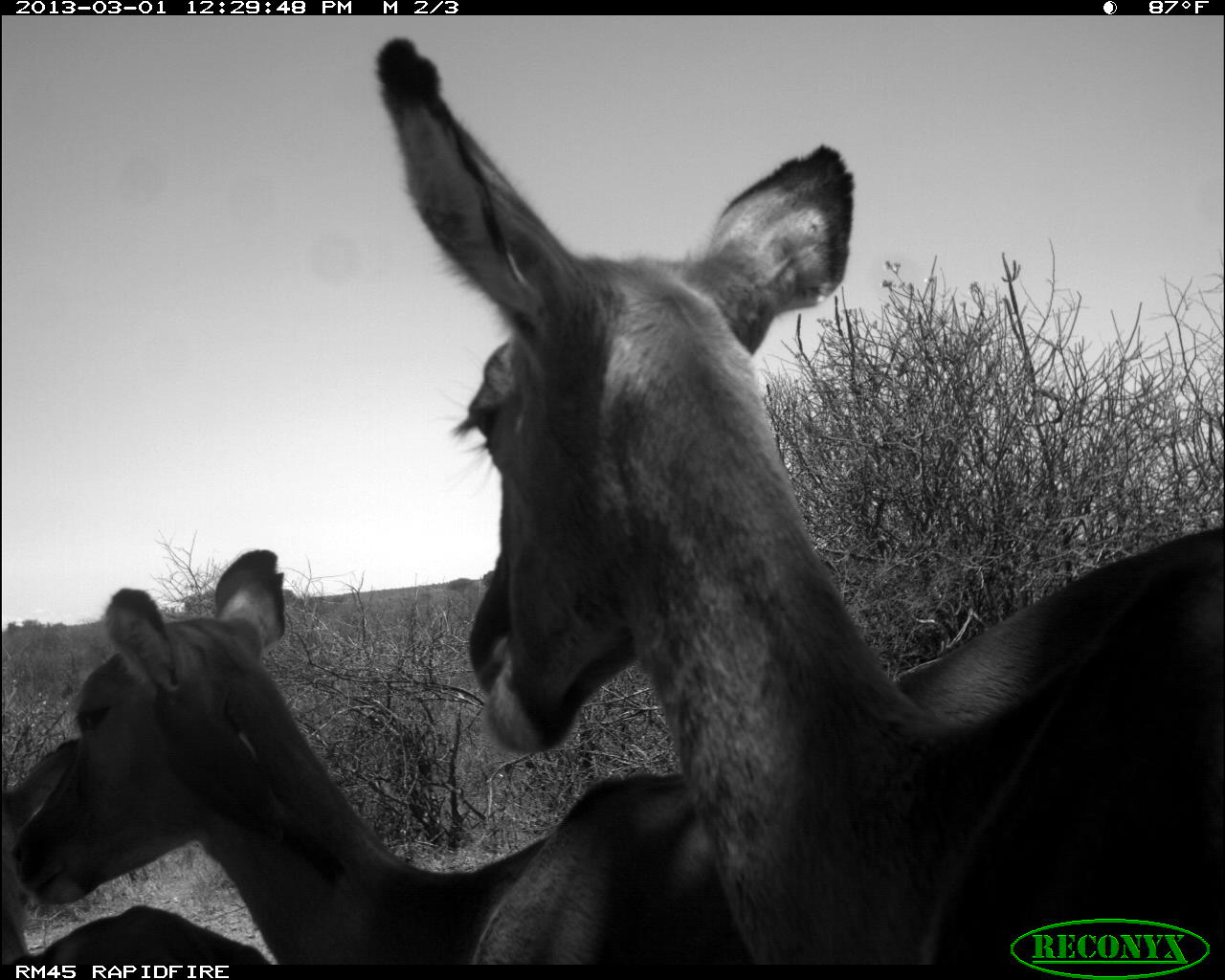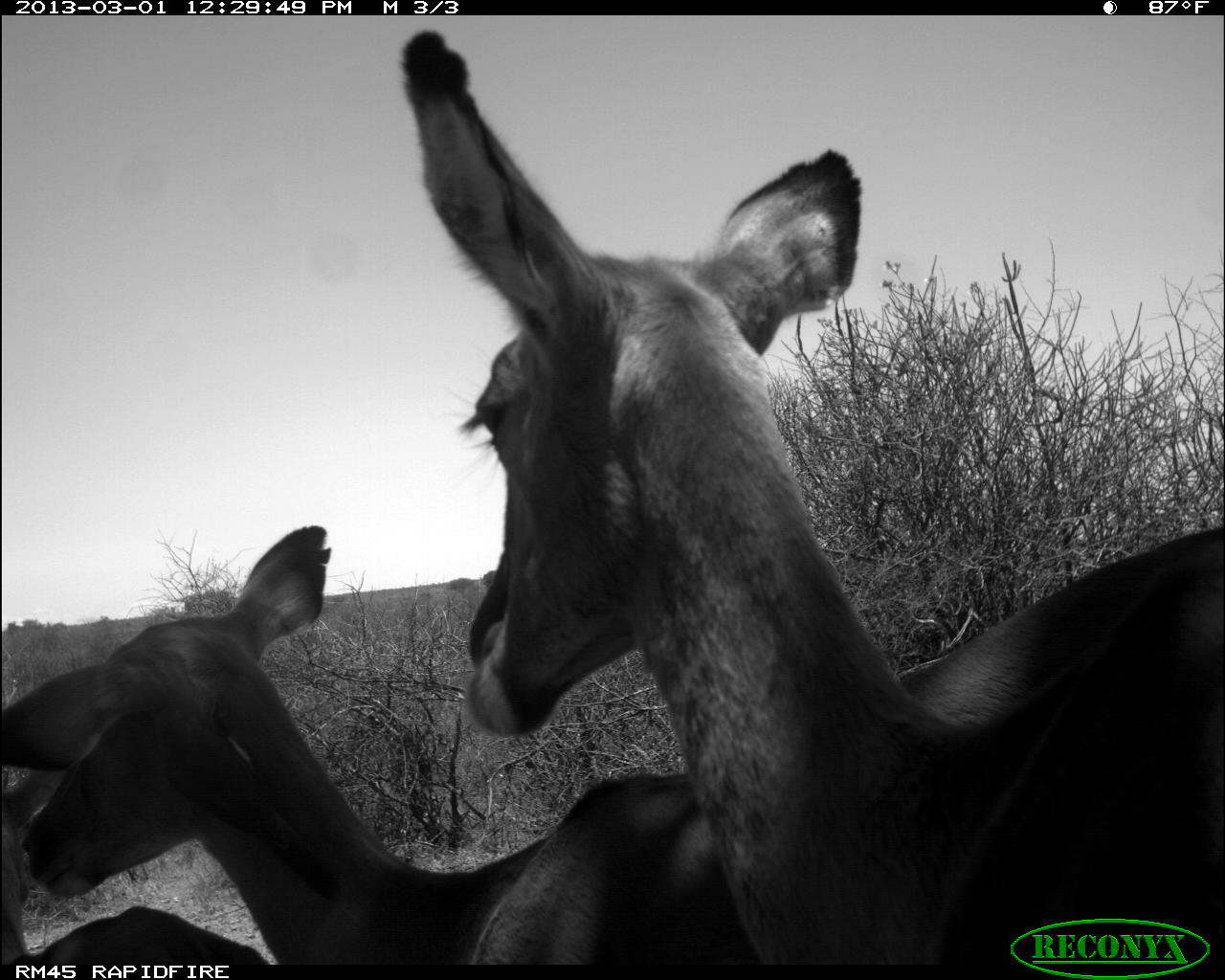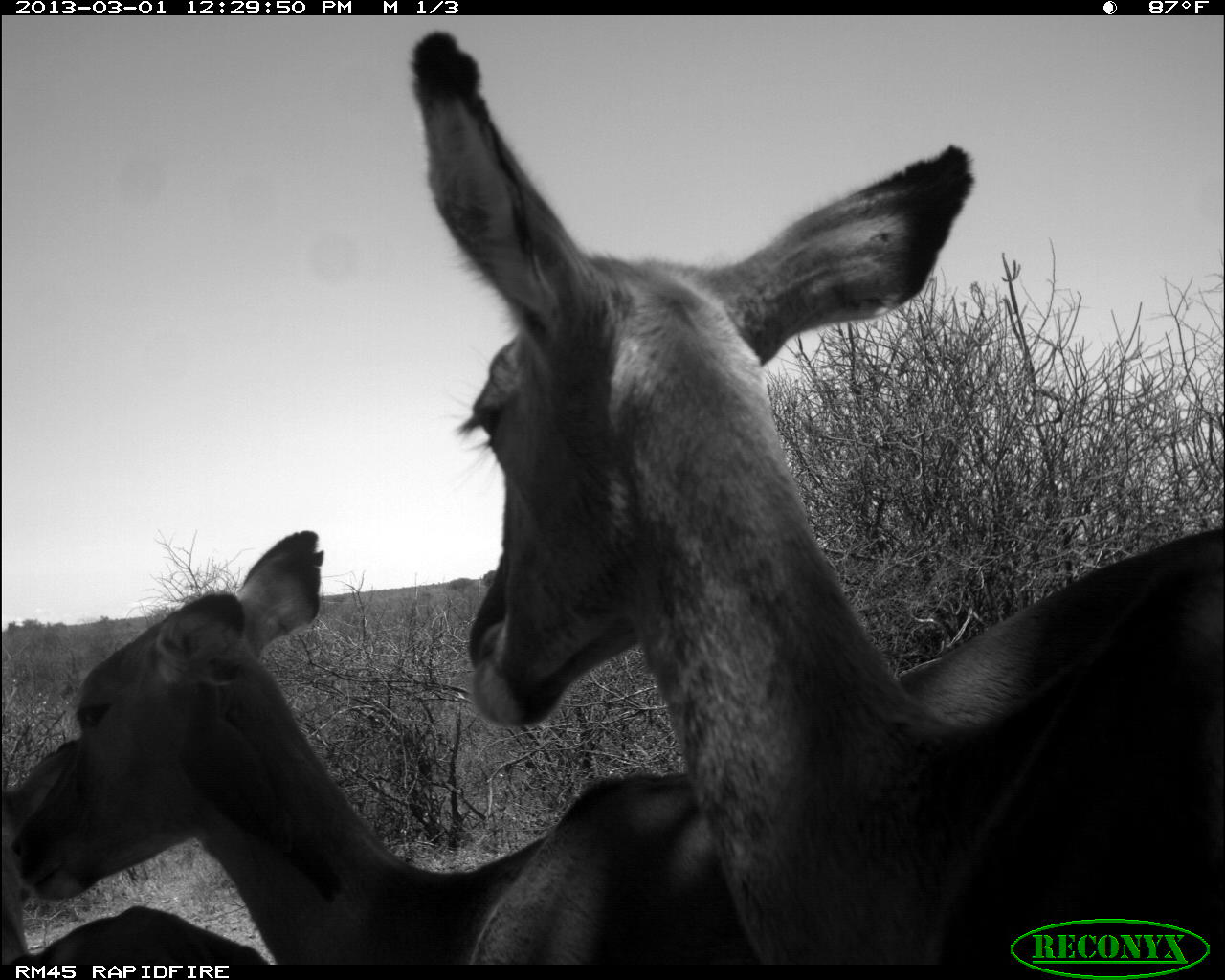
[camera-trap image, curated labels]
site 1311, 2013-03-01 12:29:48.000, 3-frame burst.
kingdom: Animalia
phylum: Chordata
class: Mammalia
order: Artiodactyla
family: Bovidae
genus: Aepyceros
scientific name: Aepyceros melampus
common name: impala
Aepyceros melampus (impala), count 3.